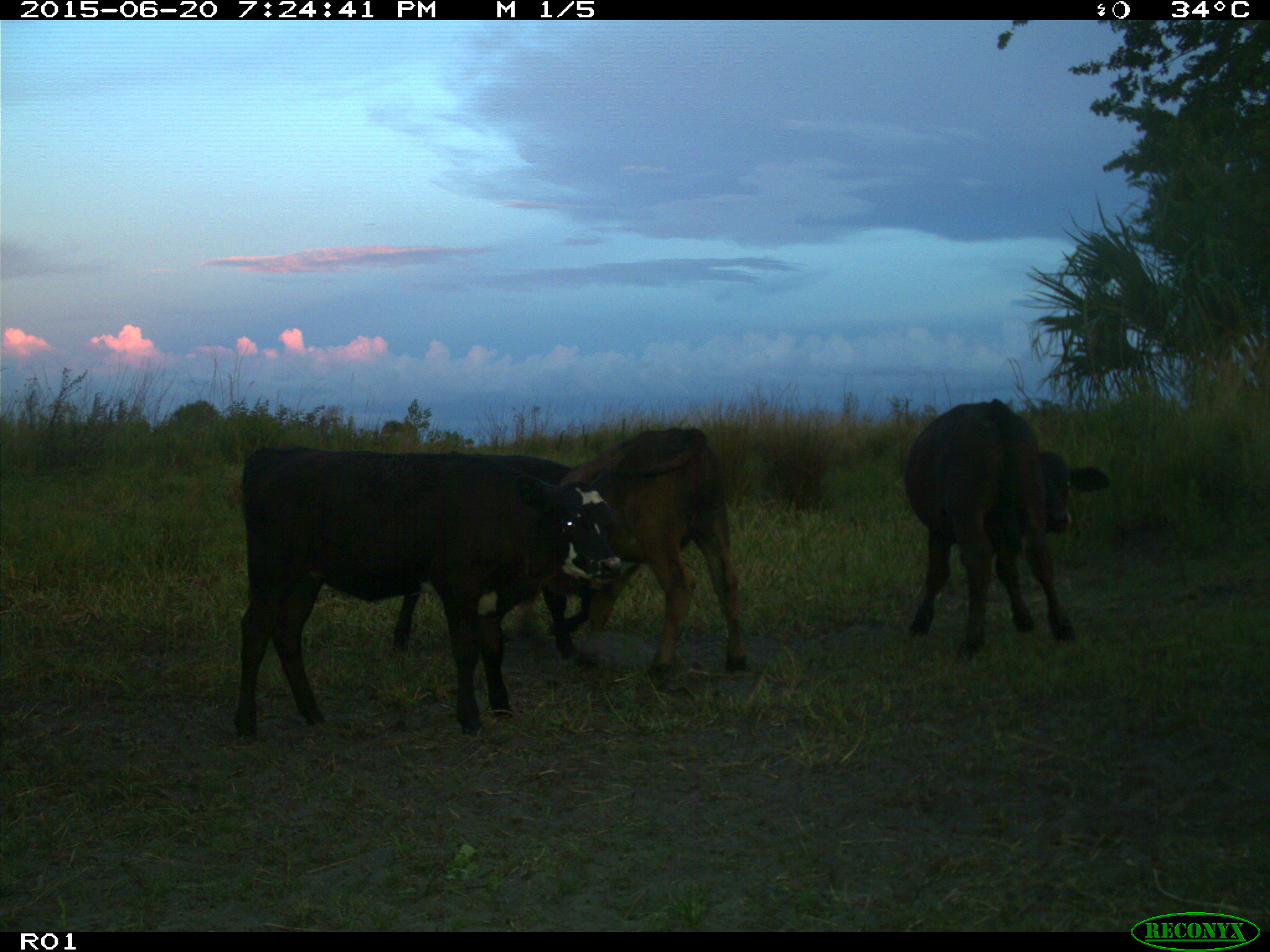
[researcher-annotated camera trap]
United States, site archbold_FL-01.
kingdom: Animalia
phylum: Chordata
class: Mammalia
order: Artiodactyla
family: Bovidae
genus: Bos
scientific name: Bos taurus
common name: domestic cow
Bos taurus (domestic cow).